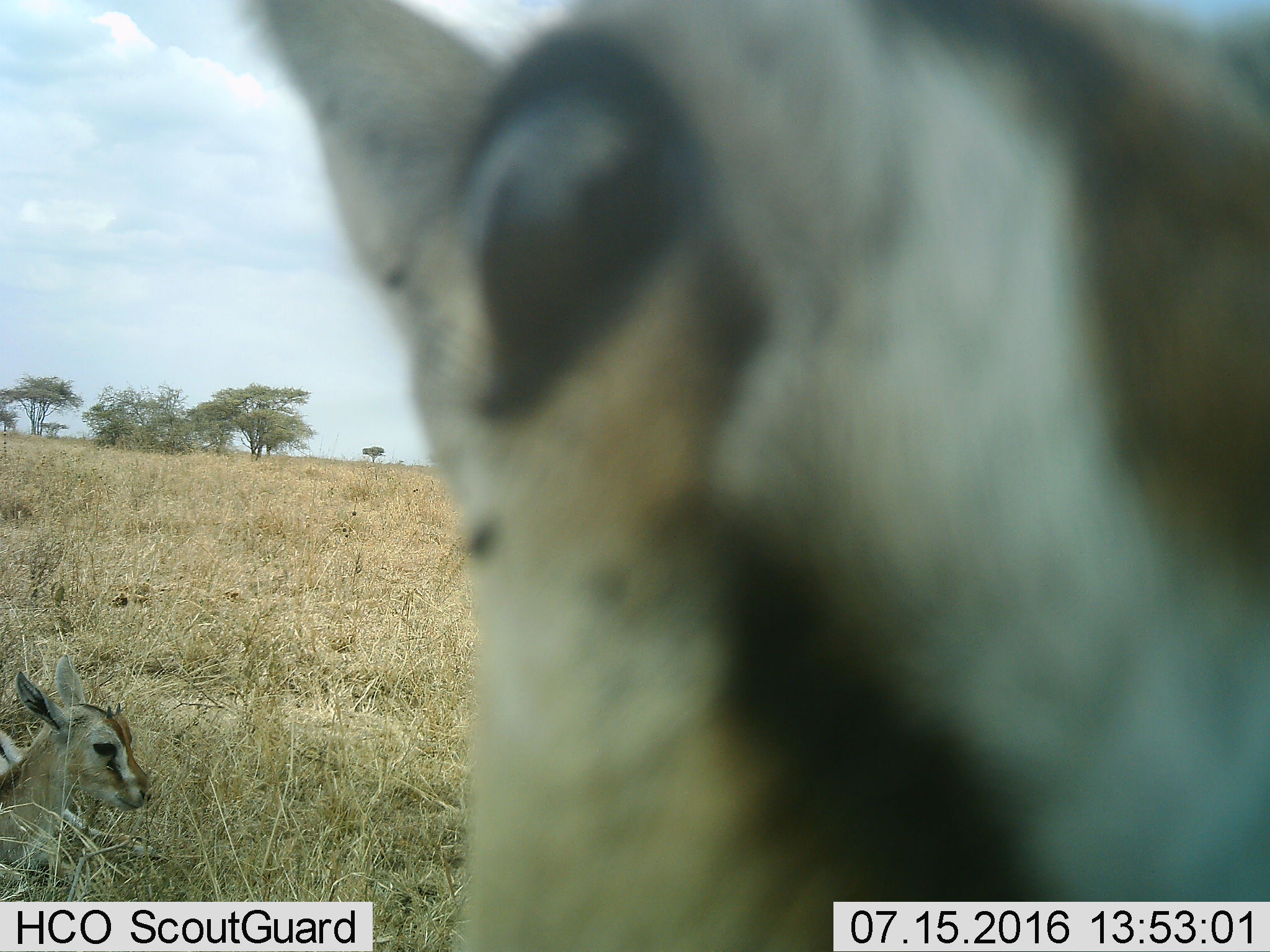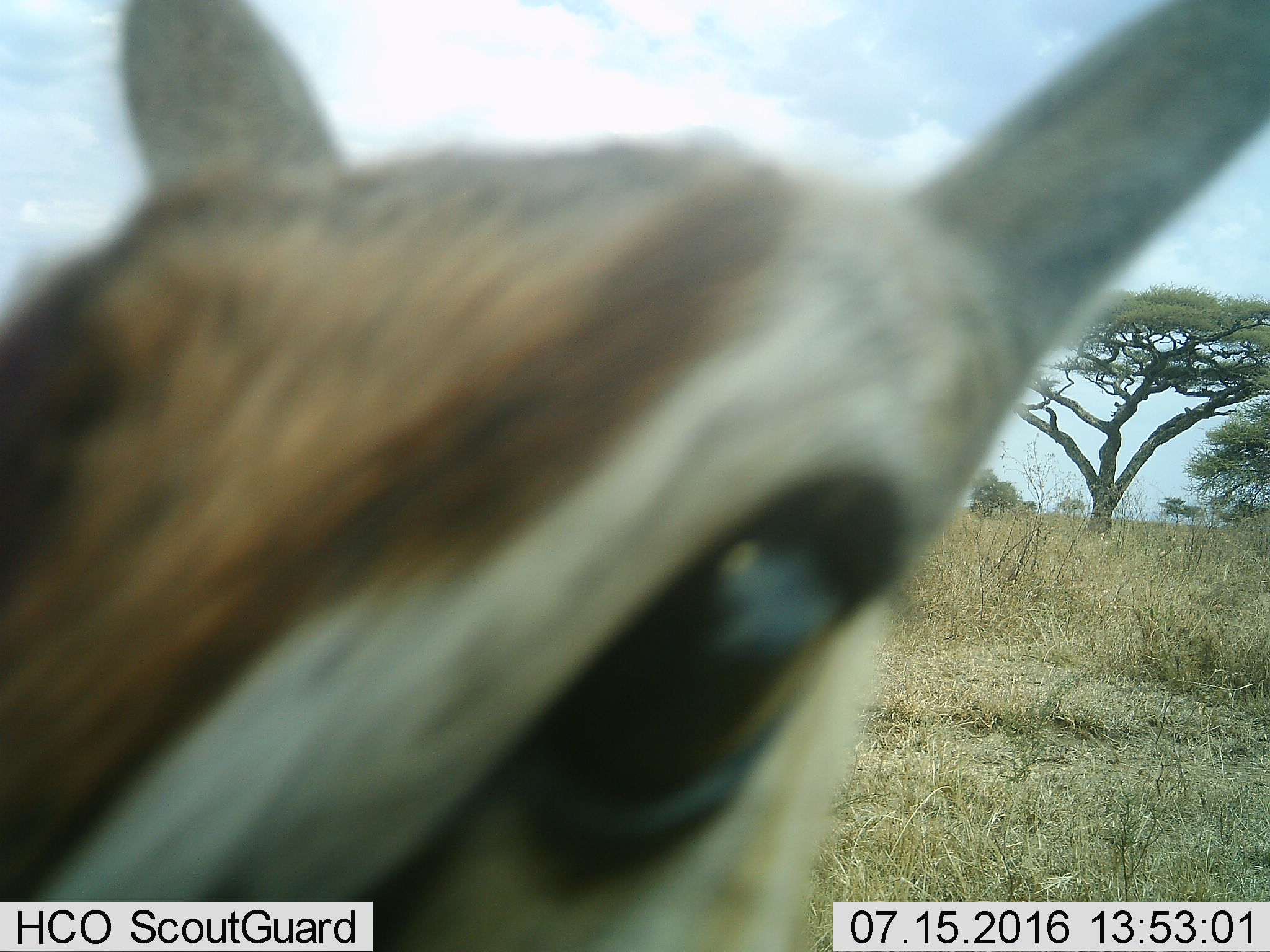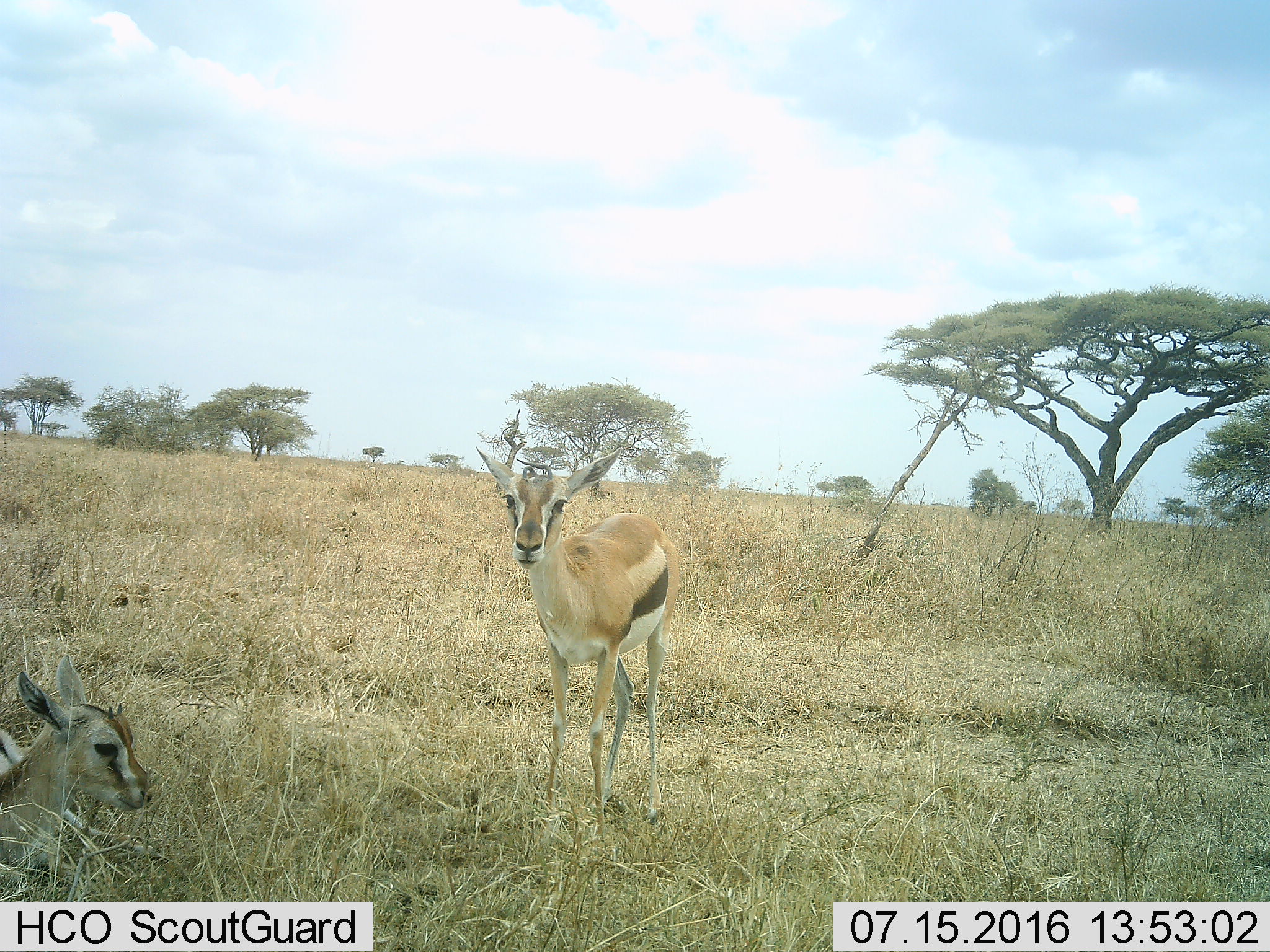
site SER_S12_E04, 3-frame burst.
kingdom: Animalia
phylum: Chordata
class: Mammalia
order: Artiodactyla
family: Bovidae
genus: Eudorcas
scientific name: Eudorcas thomsonii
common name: thomson's gazelle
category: gazellethomsons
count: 3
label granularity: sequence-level